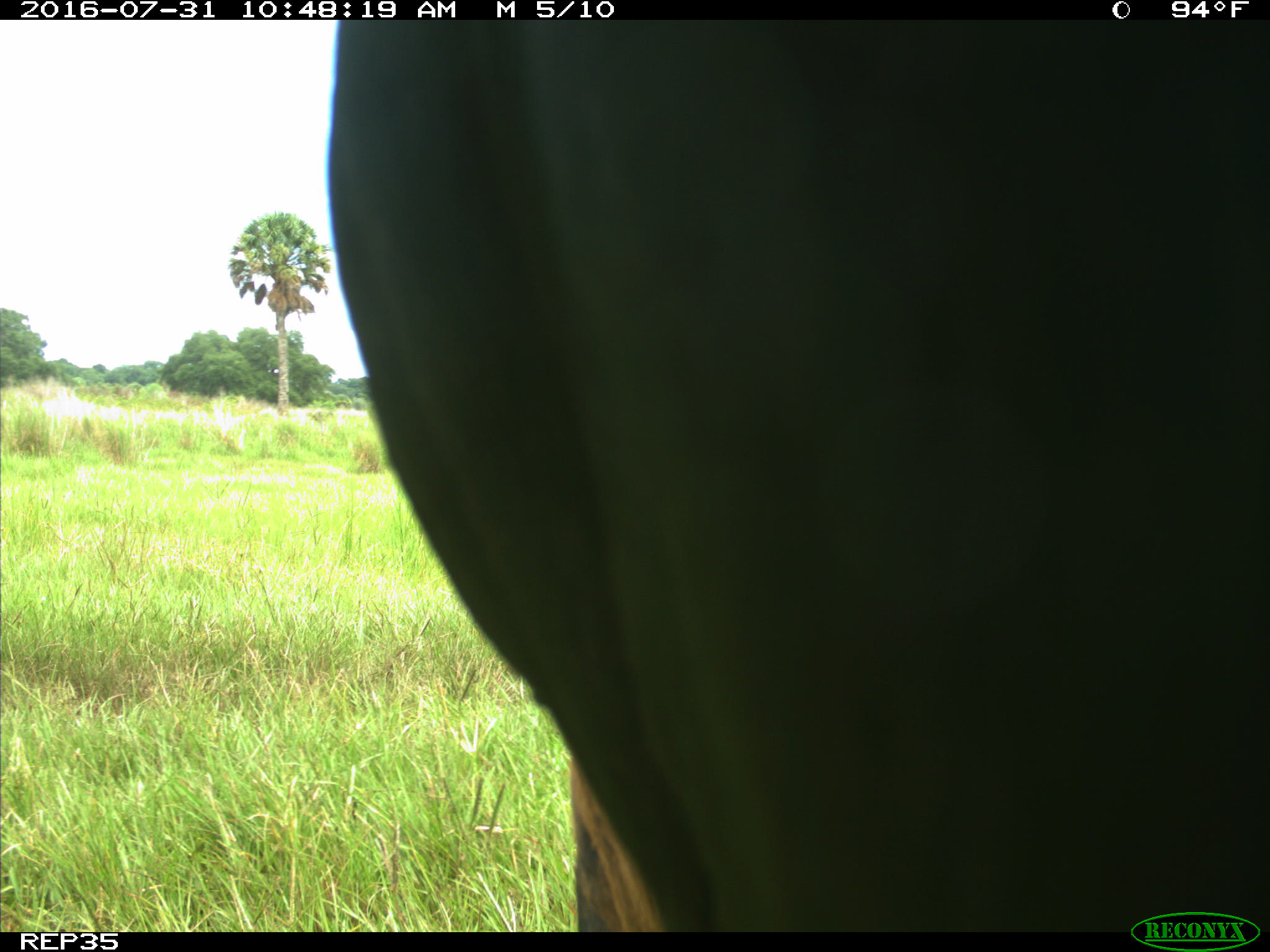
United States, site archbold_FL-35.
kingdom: Animalia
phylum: Chordata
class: Mammalia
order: Artiodactyla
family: Bovidae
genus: Bos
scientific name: Bos taurus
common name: domestic cow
Bos taurus (domestic cow).